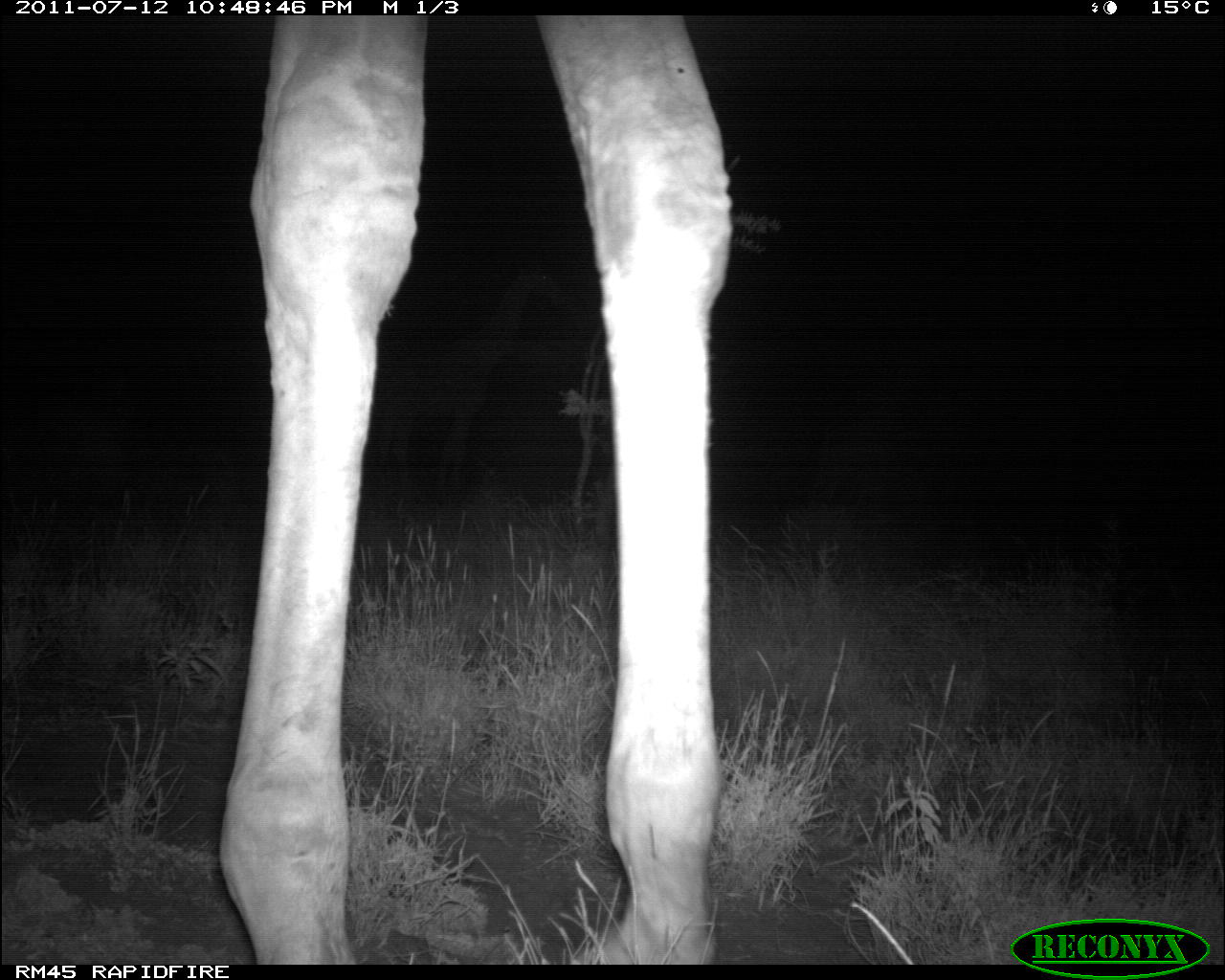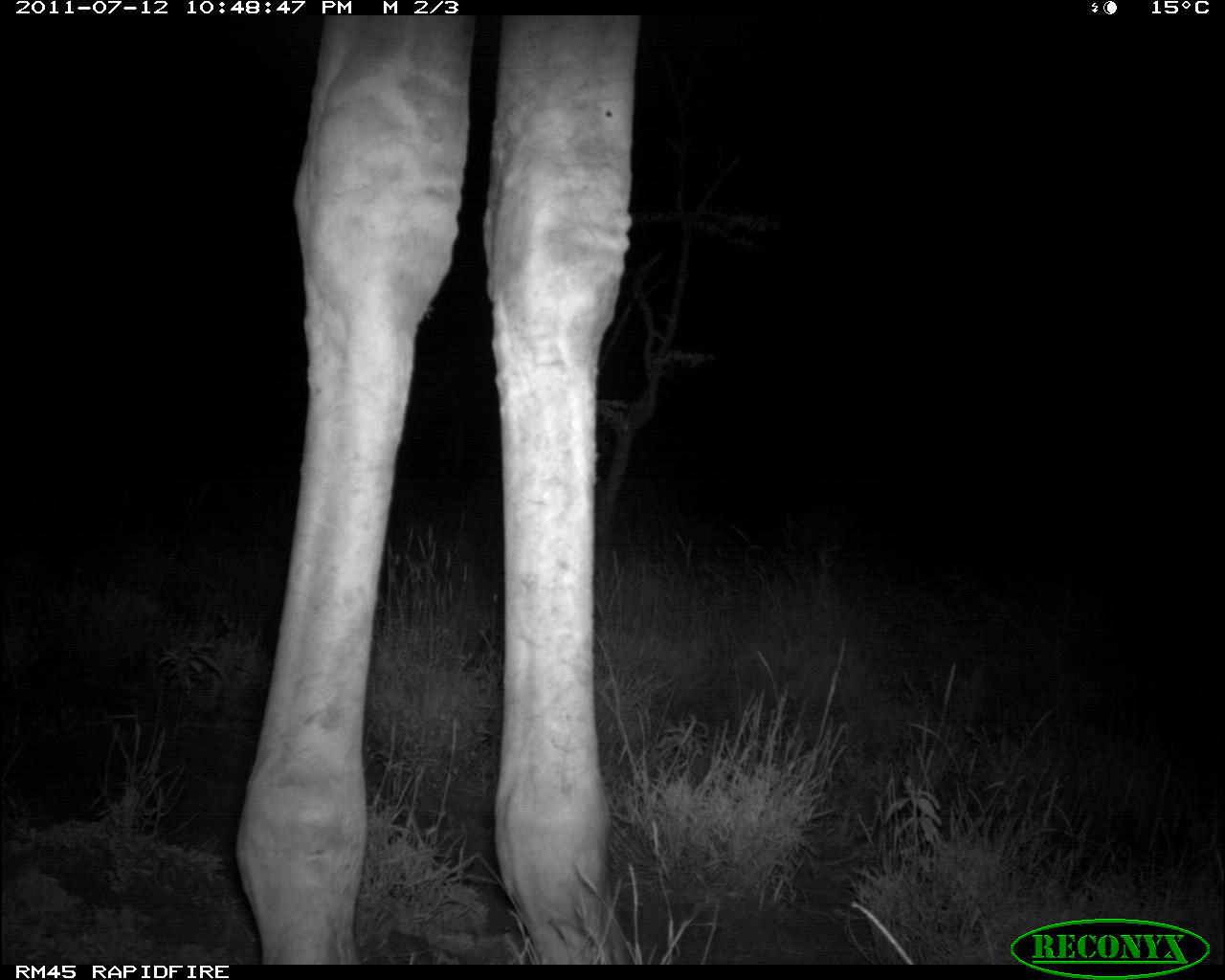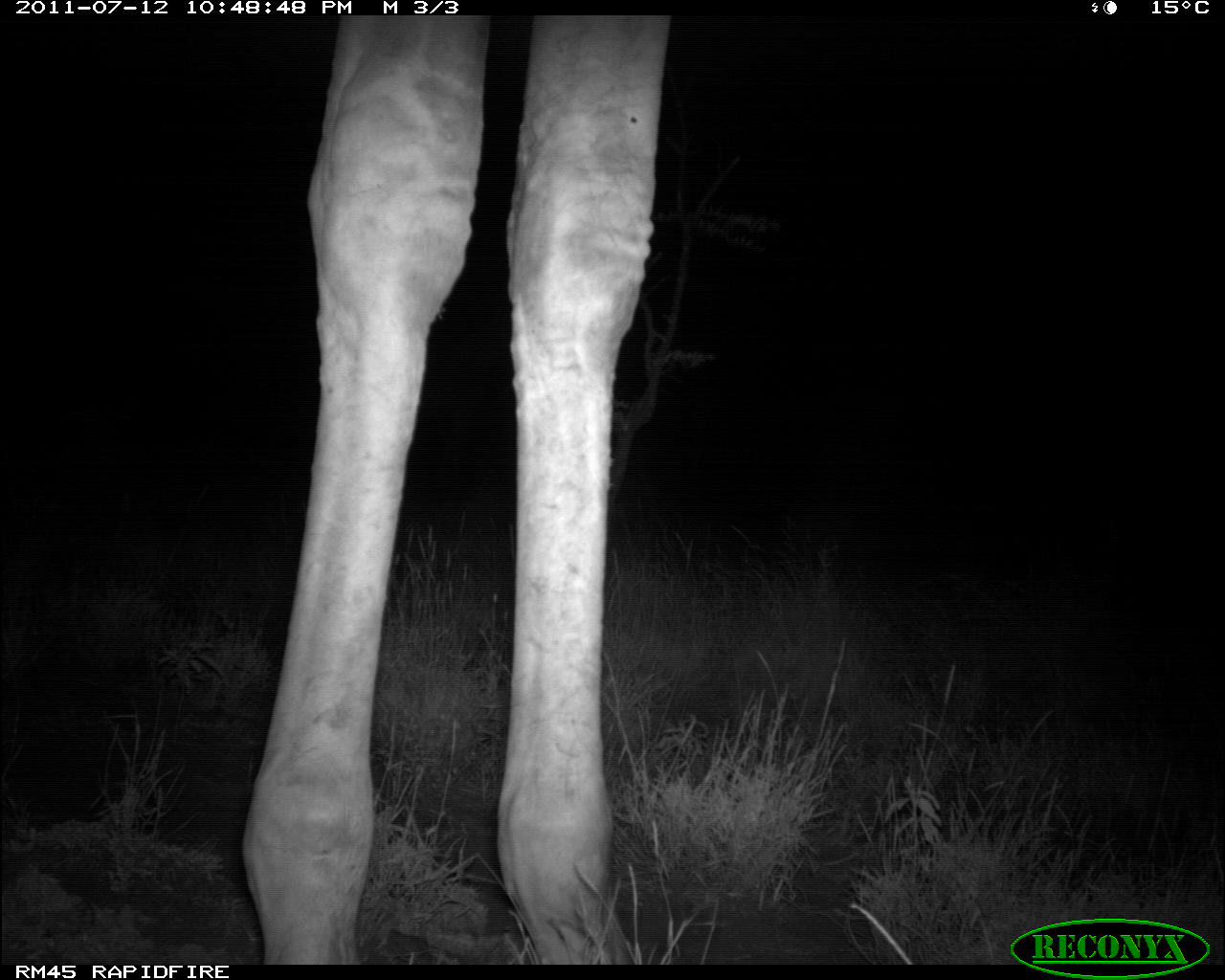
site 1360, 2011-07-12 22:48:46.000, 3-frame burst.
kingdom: Animalia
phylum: Chordata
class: Mammalia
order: Artiodactyla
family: Giraffidae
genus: Giraffa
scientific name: Giraffa camelopardalis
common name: giraffe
Giraffa camelopardalis (giraffe), count 1.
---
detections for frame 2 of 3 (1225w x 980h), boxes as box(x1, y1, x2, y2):
giraffa camelopardalis: box(229, 15, 645, 962)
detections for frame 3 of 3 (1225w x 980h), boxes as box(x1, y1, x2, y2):
giraffa camelopardalis: box(242, 14, 674, 960)